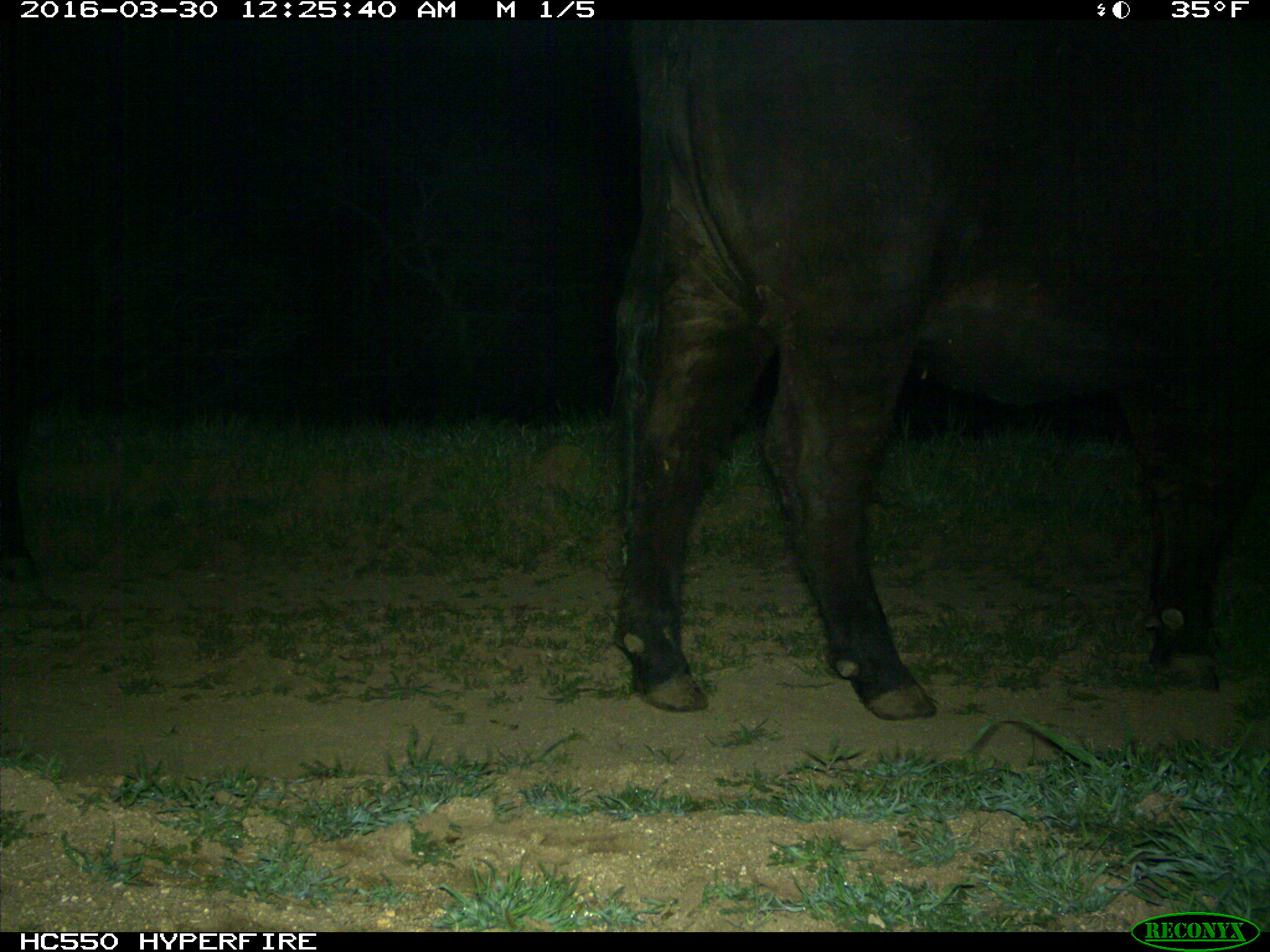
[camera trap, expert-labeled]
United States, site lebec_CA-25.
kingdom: Animalia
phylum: Chordata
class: Mammalia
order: Artiodactyla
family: Bovidae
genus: Bos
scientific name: Bos taurus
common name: domestic cow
Bos taurus (domestic cow).